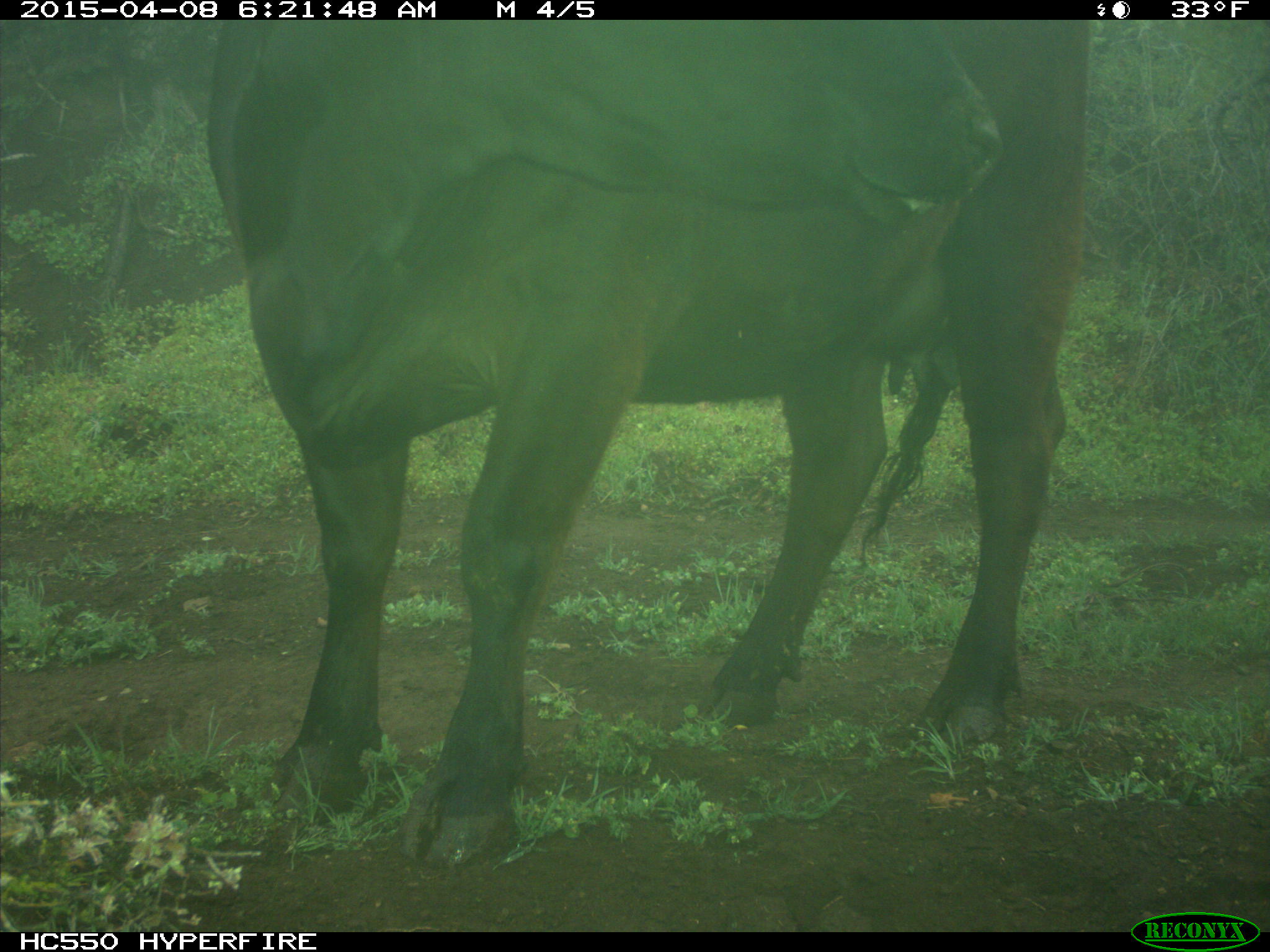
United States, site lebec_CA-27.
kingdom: Animalia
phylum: Chordata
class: Mammalia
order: Artiodactyla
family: Bovidae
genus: Bos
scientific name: Bos taurus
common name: domestic cow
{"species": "Bos taurus (domestic cow)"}